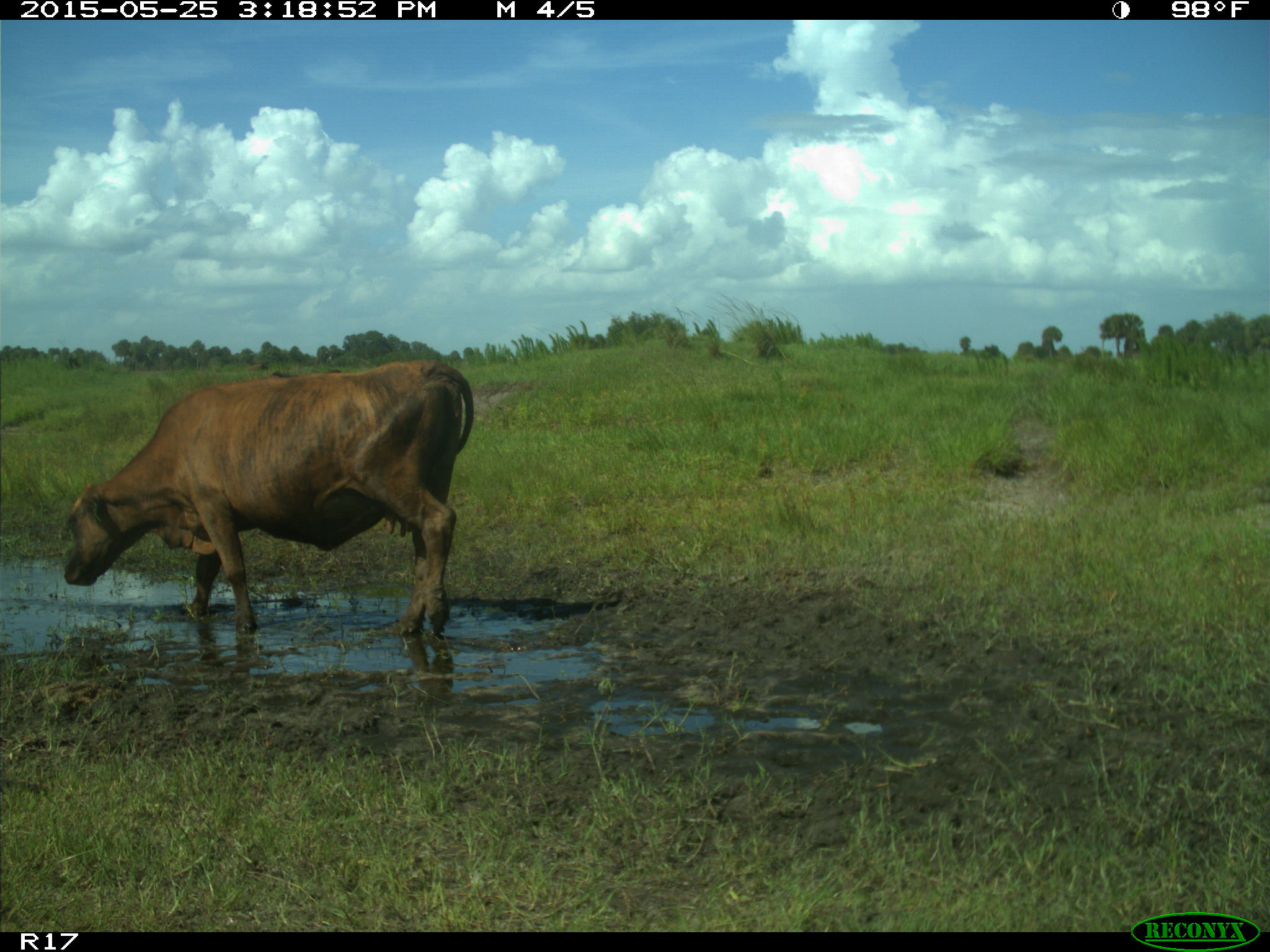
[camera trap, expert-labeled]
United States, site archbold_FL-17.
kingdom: Animalia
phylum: Chordata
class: Mammalia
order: Artiodactyla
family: Bovidae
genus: Bos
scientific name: Bos taurus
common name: domestic cow